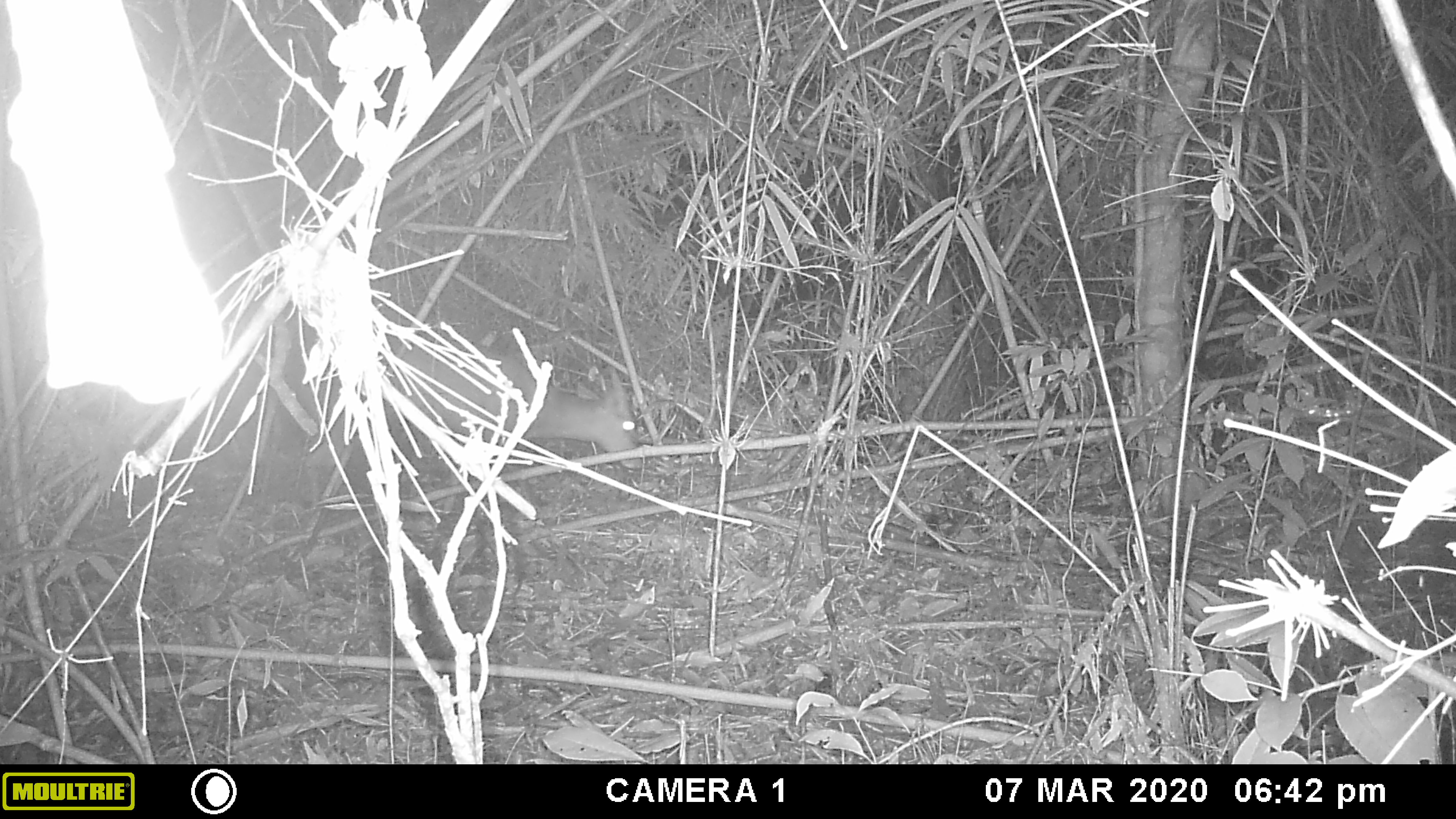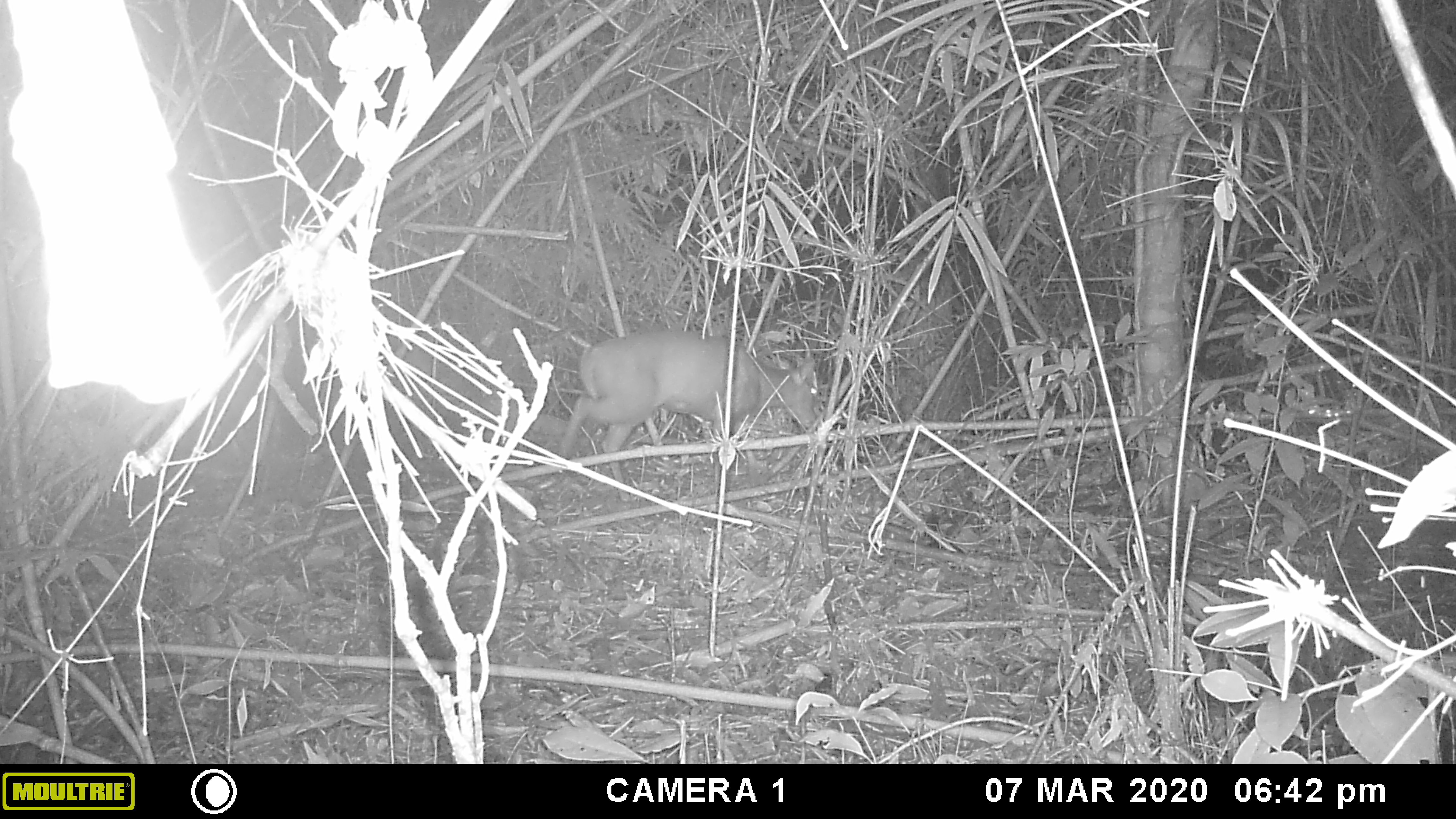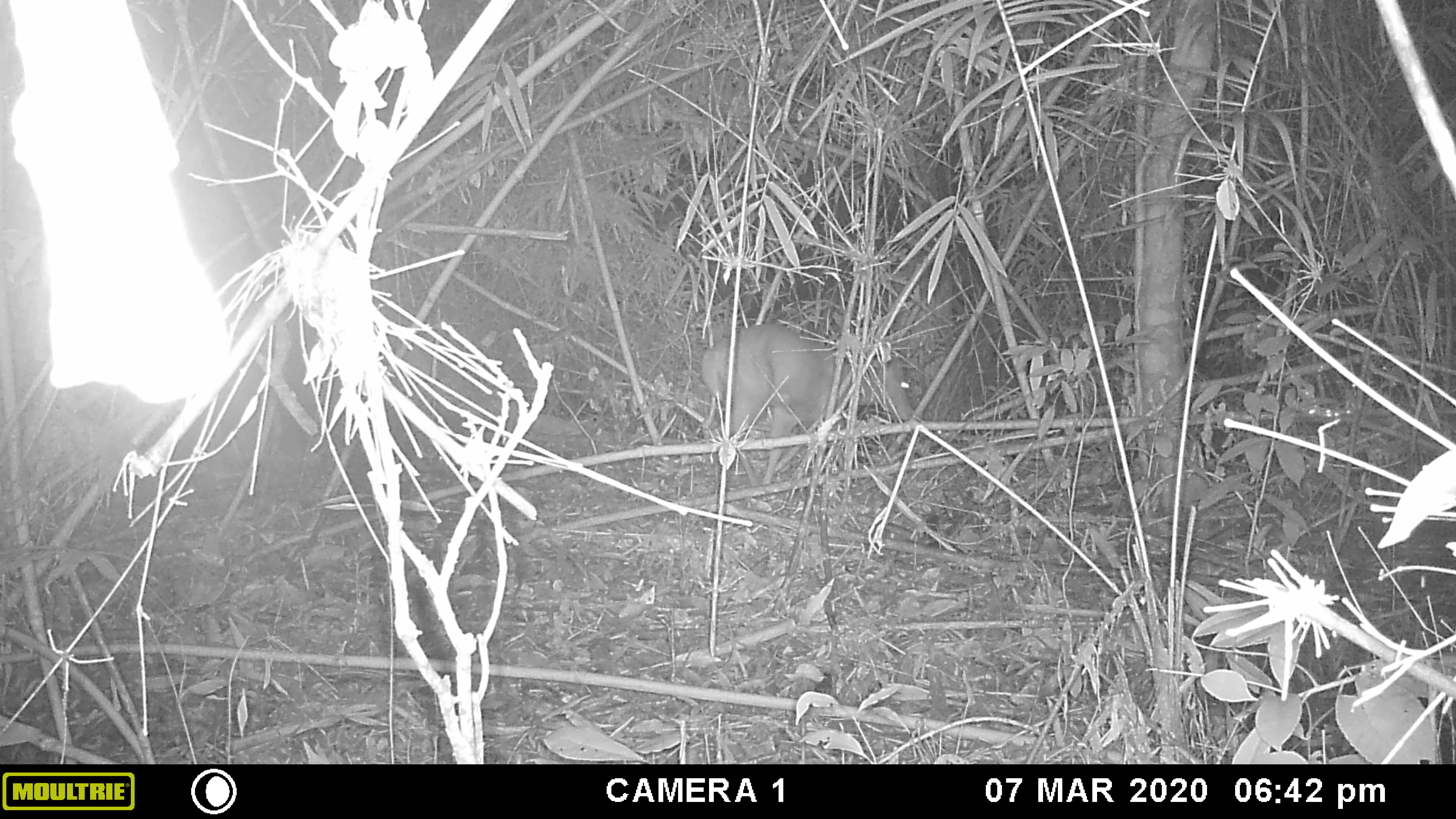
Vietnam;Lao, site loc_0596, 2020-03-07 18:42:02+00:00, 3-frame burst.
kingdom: Animalia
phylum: Chordata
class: Mammalia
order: Artiodactyla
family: Cervidae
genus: Muntiacus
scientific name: Muntiacus rooseveltorum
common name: roosevelt's muntjac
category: roosevelts muntjac group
Roosevelts muntjac group (roosevelt's muntjac) (Muntiacus rooseveltorum). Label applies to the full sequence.